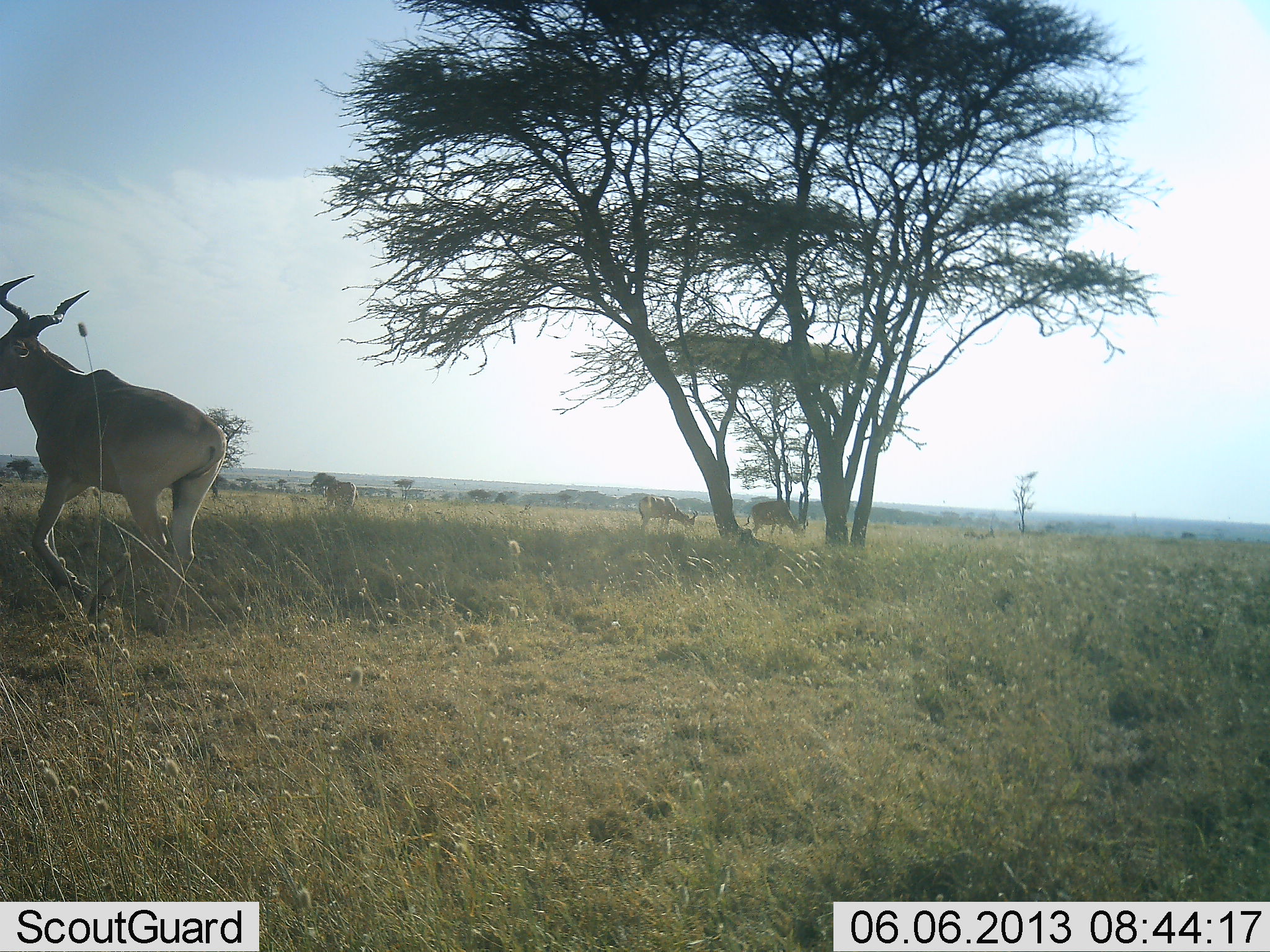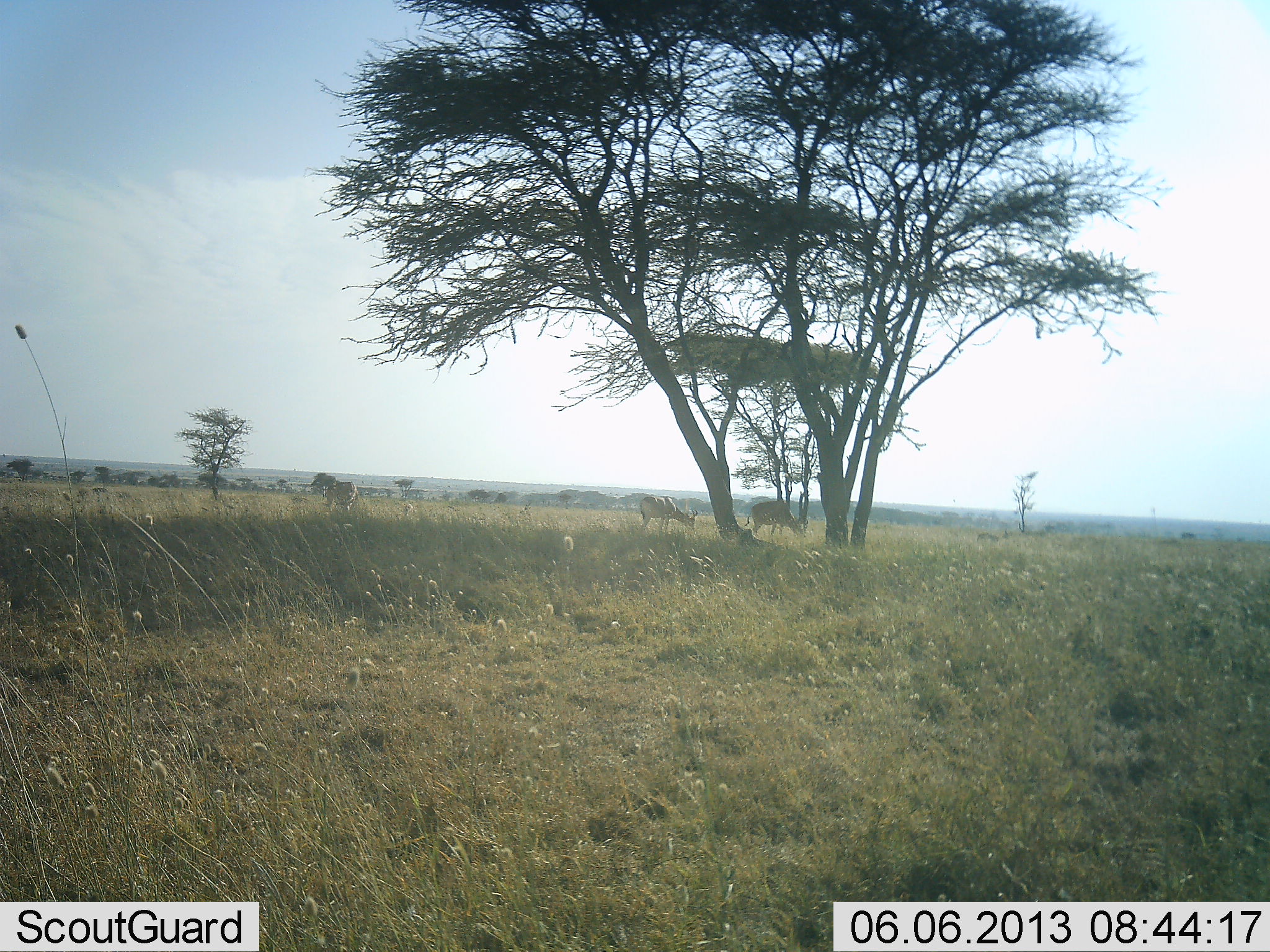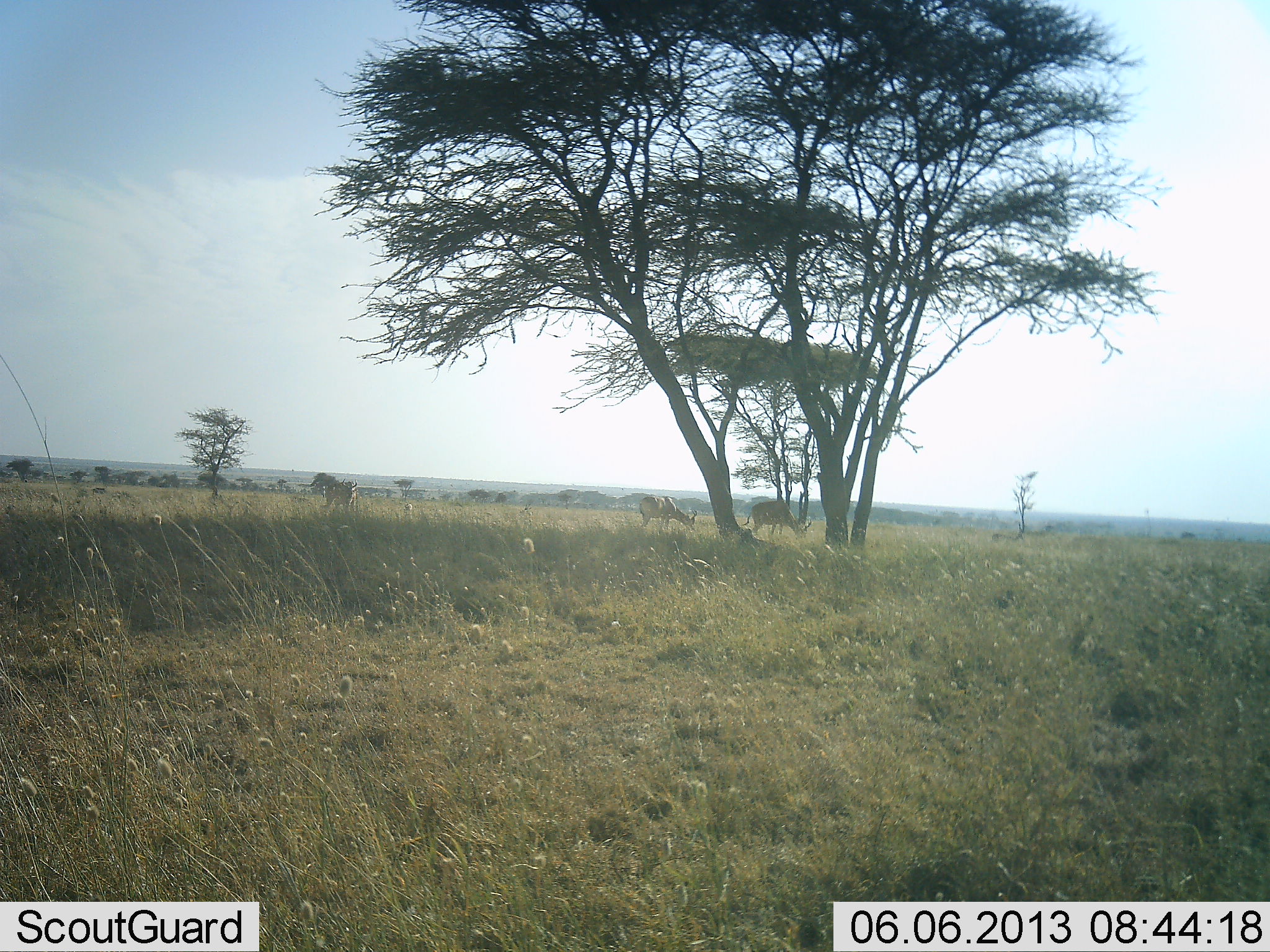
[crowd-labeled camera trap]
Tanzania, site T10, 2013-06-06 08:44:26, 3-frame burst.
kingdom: Animalia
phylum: Chordata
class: Mammalia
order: Artiodactyla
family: Bovidae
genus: Alcelaphus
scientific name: Alcelaphus buselaphus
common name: hartebeest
Hartebeest (Alcelaphus buselaphus), count 4. Behavior (volunteer vote fractions): standing 38%, resting 0%, moving 92%, interacting 4%. Young present (vote fraction): 0%. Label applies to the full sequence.